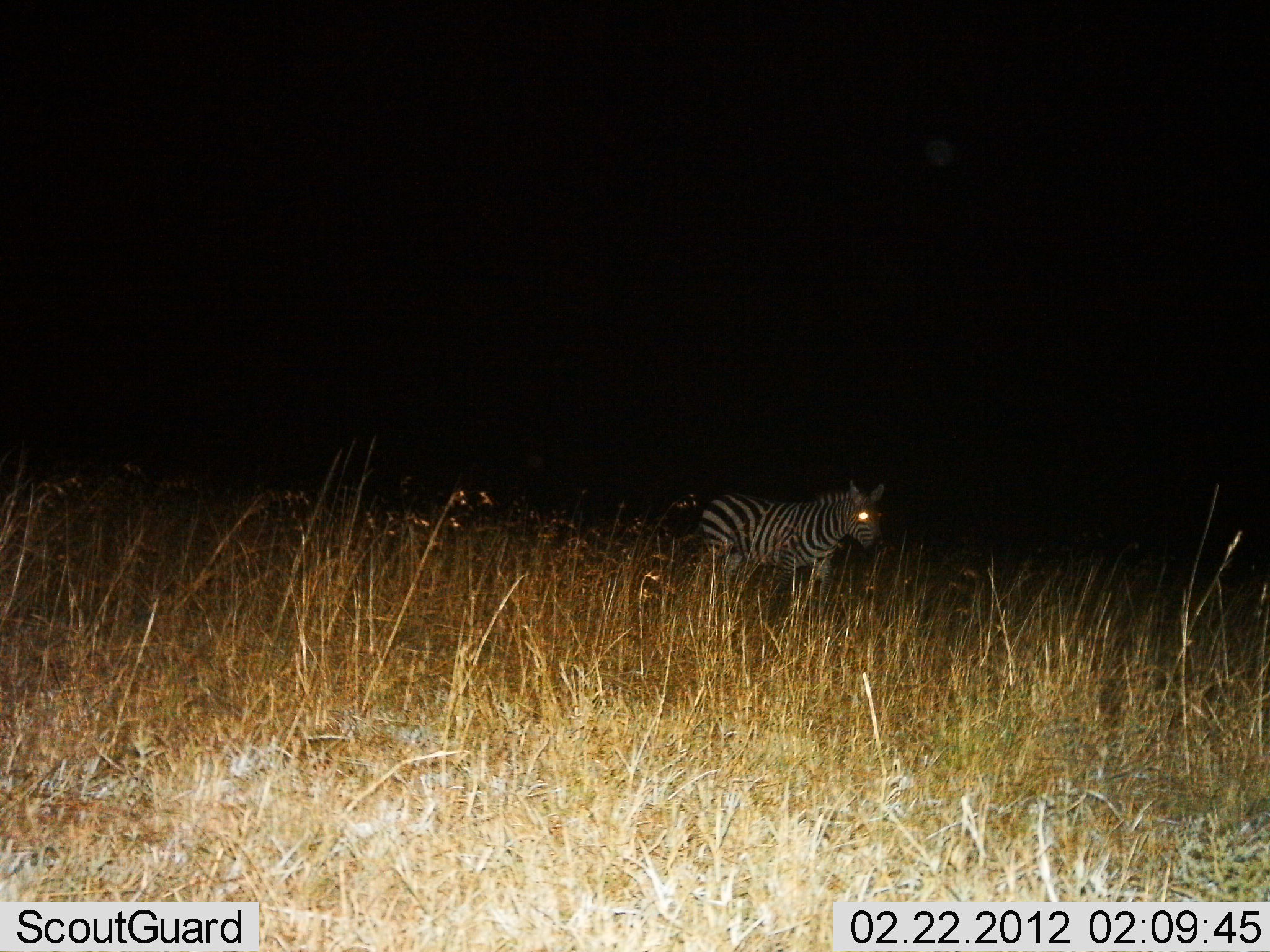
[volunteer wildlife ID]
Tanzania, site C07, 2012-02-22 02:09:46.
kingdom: Animalia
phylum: Chordata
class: Mammalia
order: Perissodactyla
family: Equidae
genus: Equus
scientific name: Equus quagga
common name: plains zebra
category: zebra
Zebra (plains zebra) (Equus quagga), count 1. Behavior (volunteer vote fractions): standing 68%, resting 0%, moving 32%, interacting 0%. Young present (vote fraction): 7%. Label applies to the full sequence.